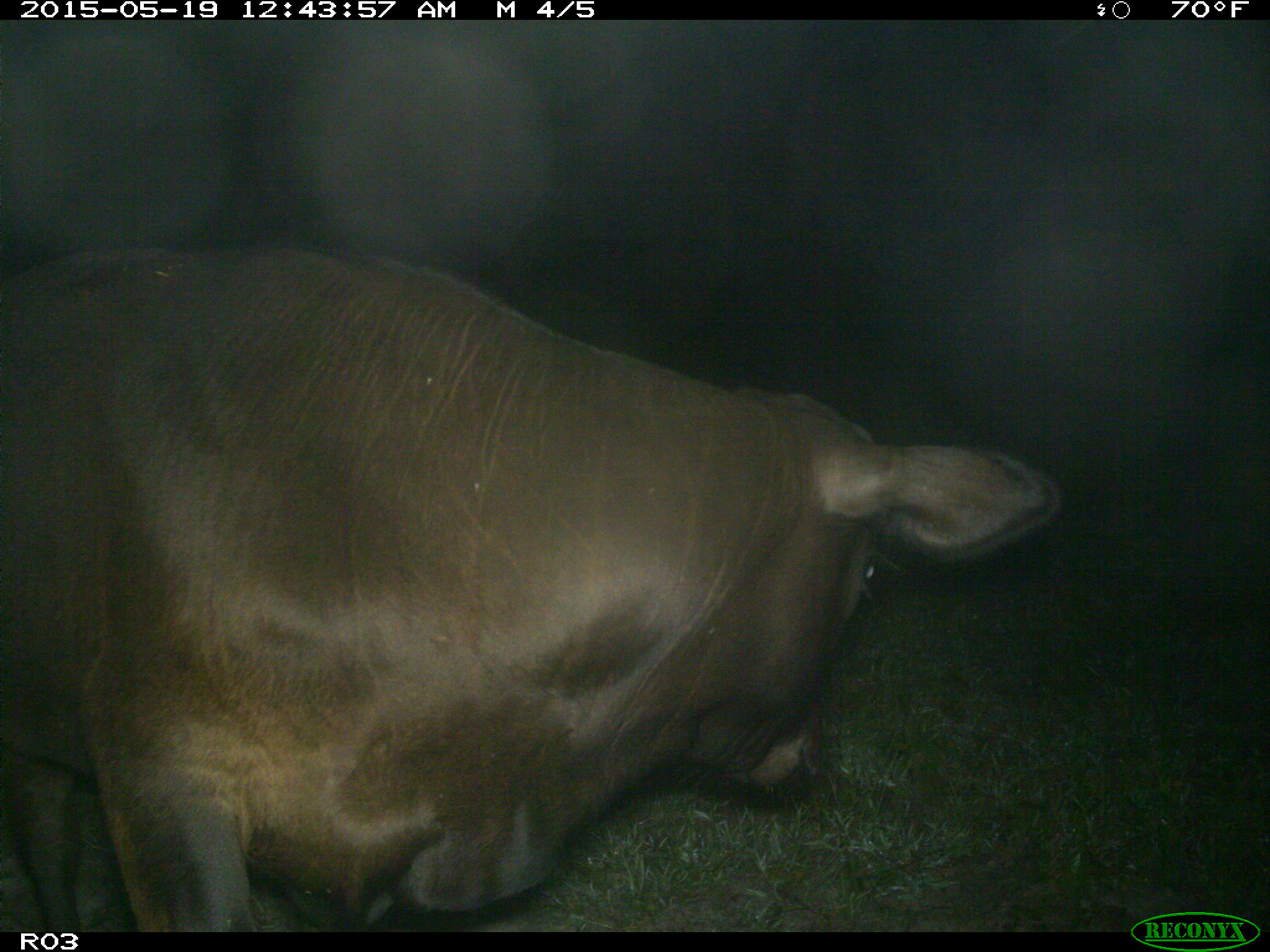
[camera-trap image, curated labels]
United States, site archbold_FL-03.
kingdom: Animalia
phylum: Chordata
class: Mammalia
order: Artiodactyla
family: Bovidae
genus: Bos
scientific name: Bos taurus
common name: domestic cow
Bos taurus (domestic cow).